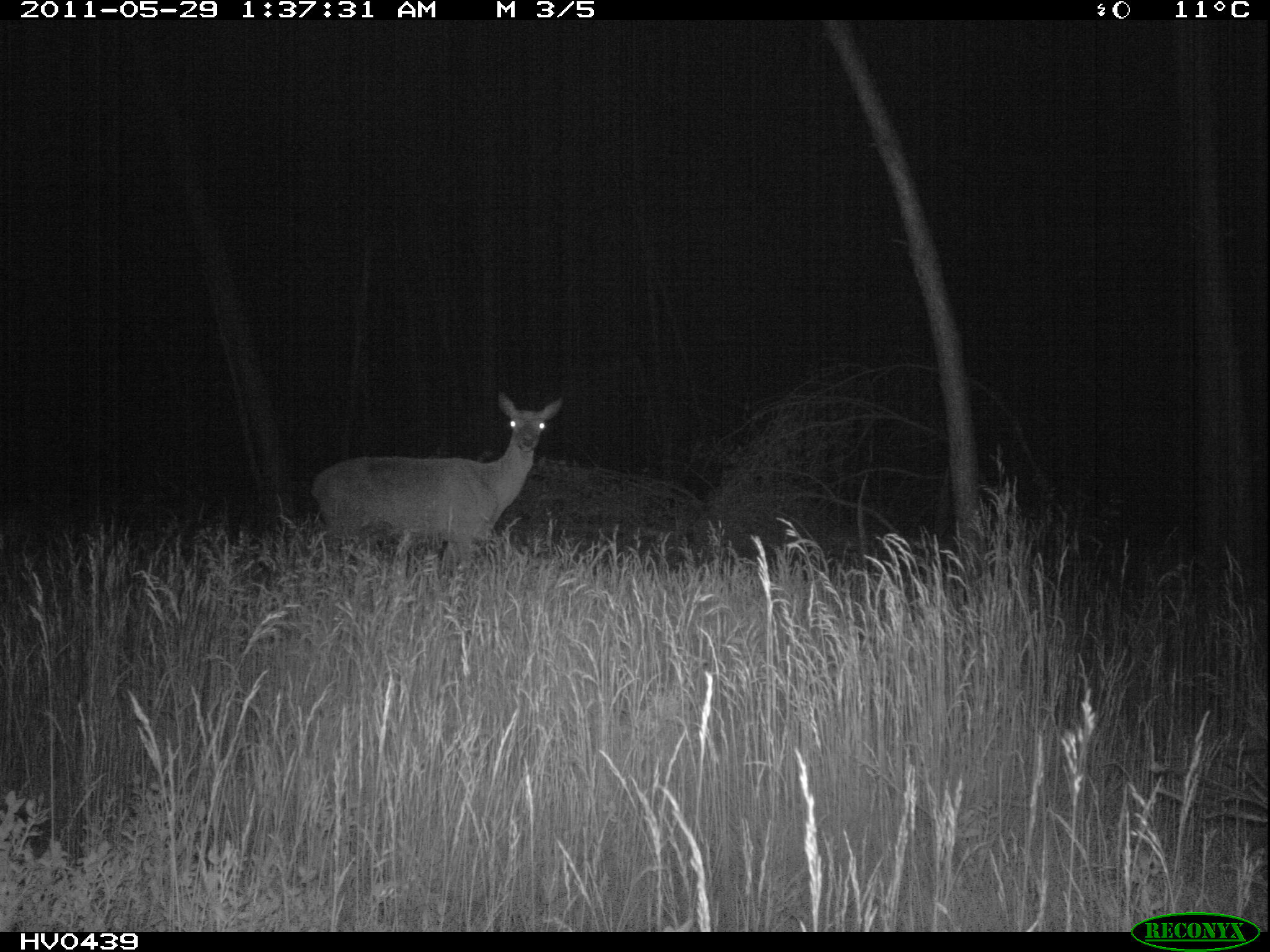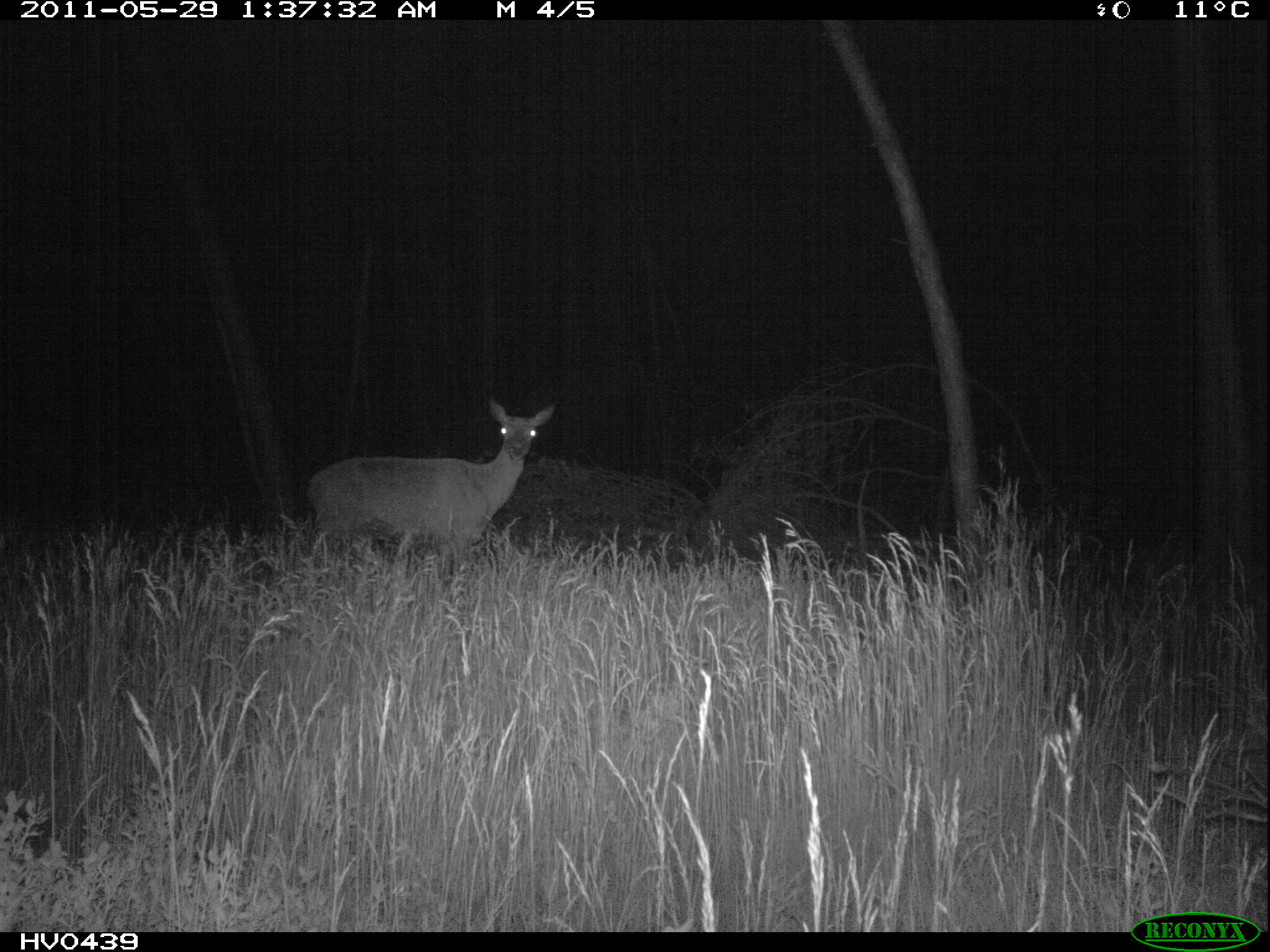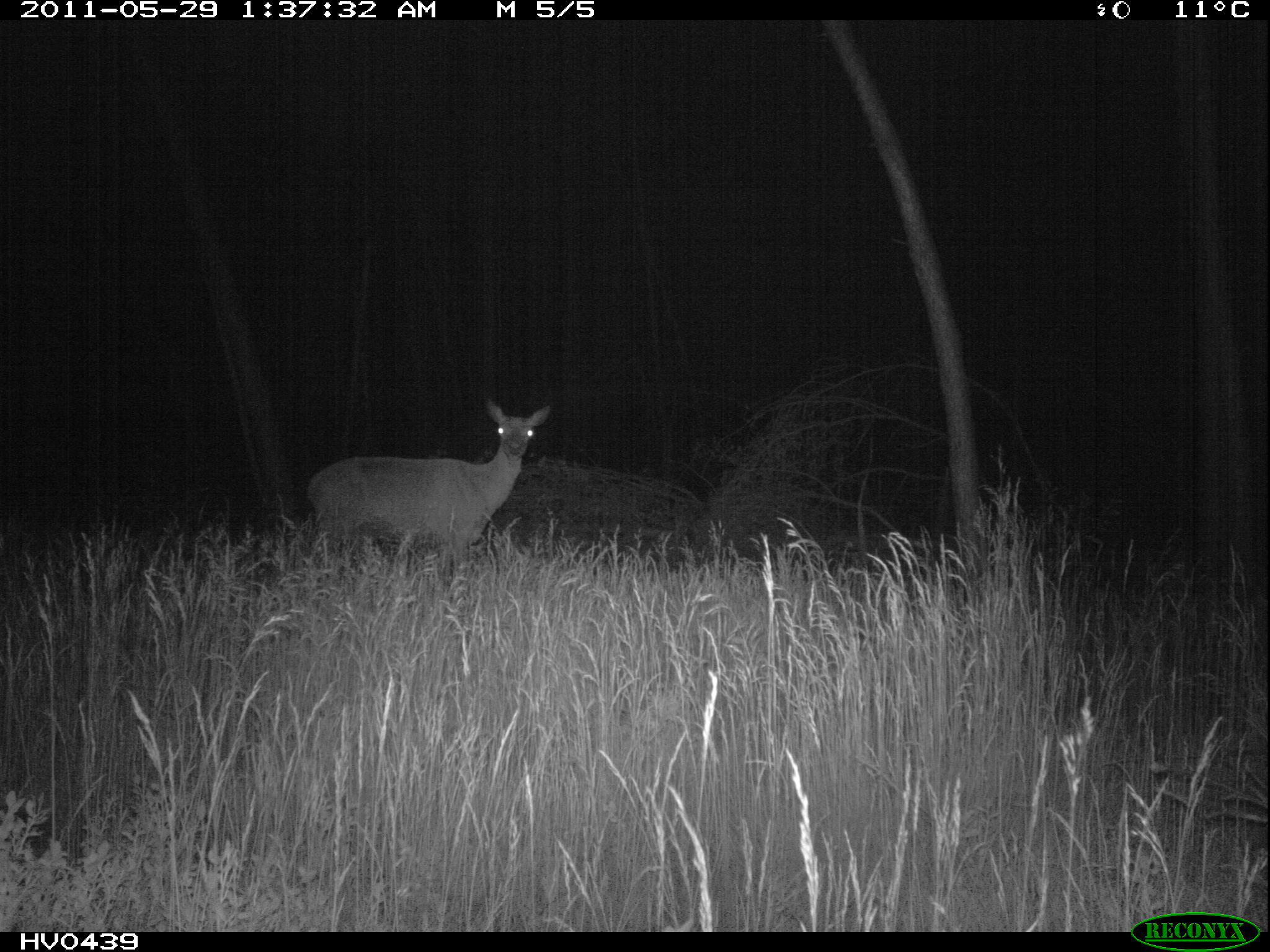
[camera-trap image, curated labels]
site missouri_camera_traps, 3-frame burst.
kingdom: Animalia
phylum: Chordata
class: Mammalia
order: Artiodactyla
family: Cervidae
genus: Cervus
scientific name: Cervus elaphus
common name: red deer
Red deer (Cervus elaphus). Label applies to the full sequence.